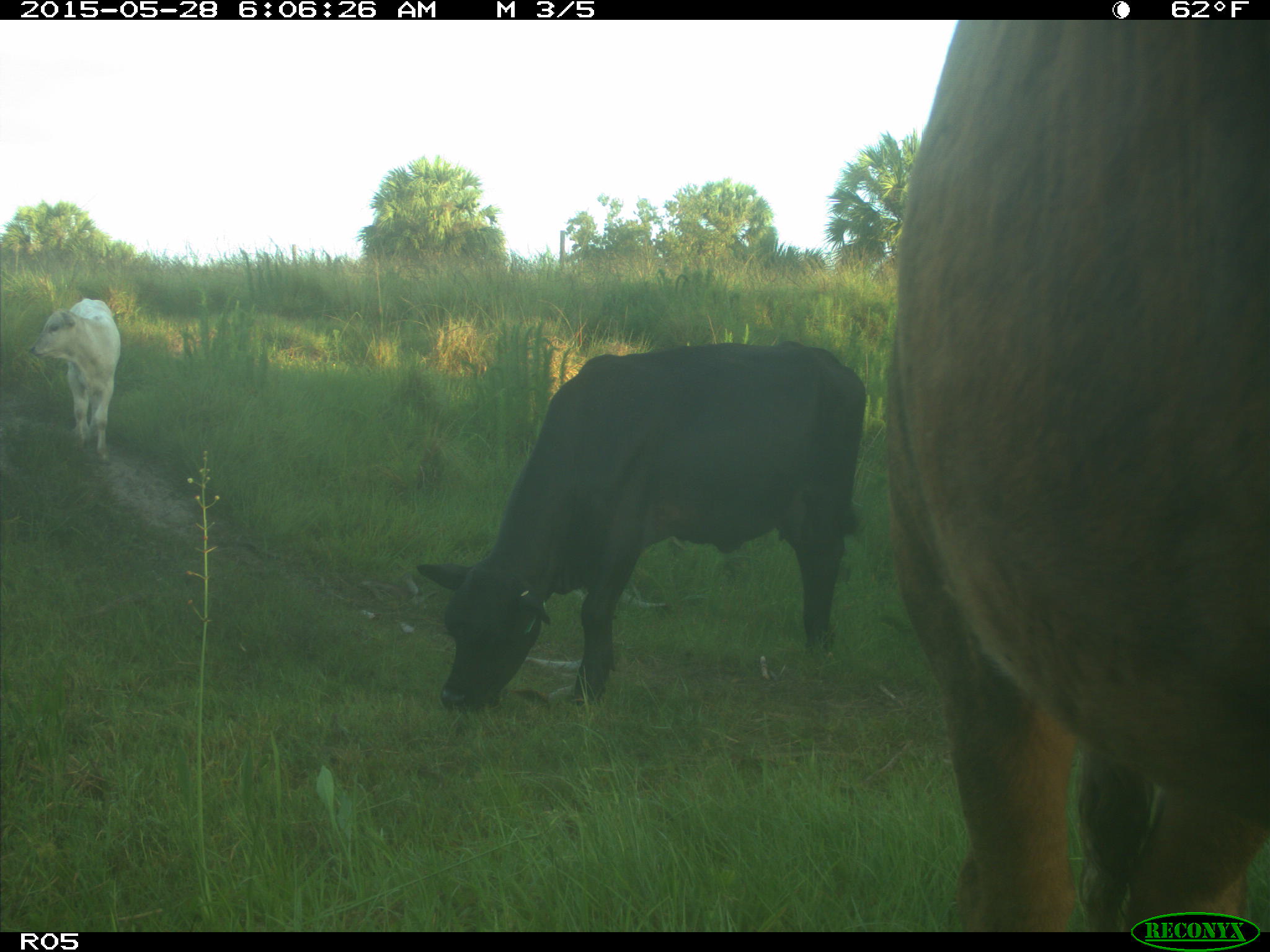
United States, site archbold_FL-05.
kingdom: Animalia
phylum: Chordata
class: Mammalia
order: Artiodactyla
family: Bovidae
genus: Bos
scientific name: Bos taurus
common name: domestic cow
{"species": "Bos taurus (domestic cow)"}